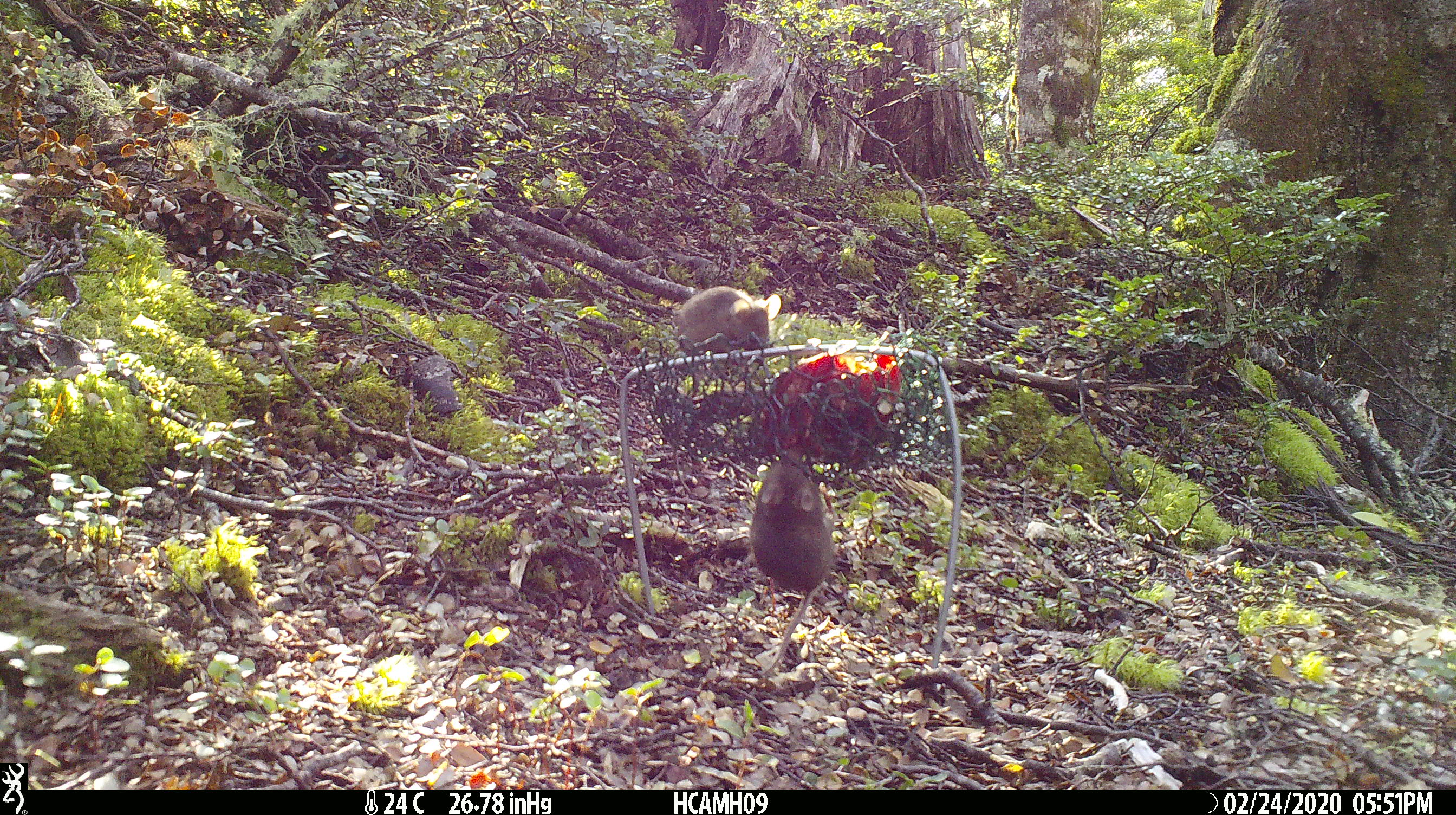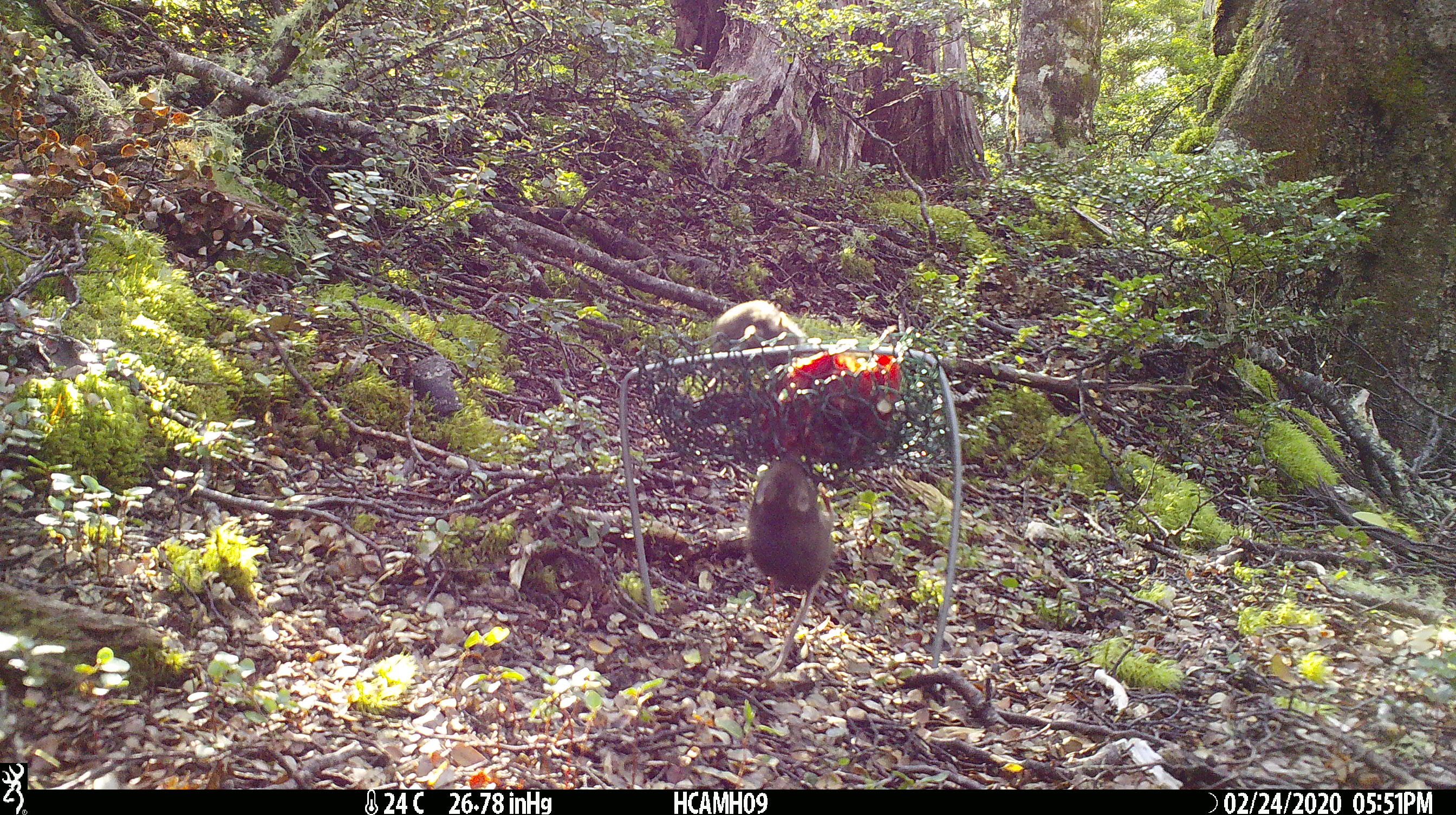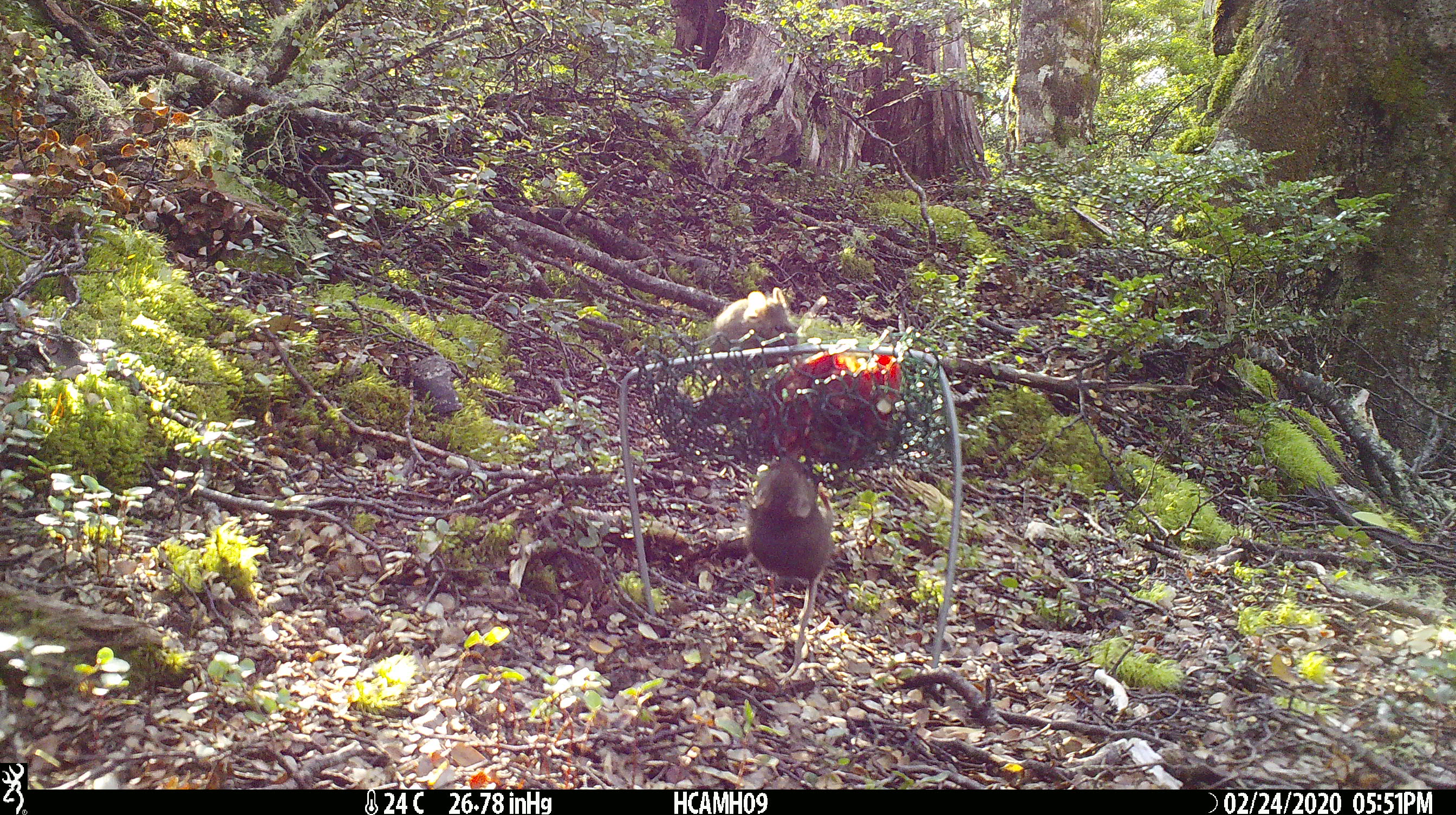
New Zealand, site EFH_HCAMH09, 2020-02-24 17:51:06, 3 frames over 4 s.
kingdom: Animalia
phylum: Chordata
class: Mammalia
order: Rodentia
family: Muridae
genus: Mus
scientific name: Mus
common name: mouse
Mouse (Mus).